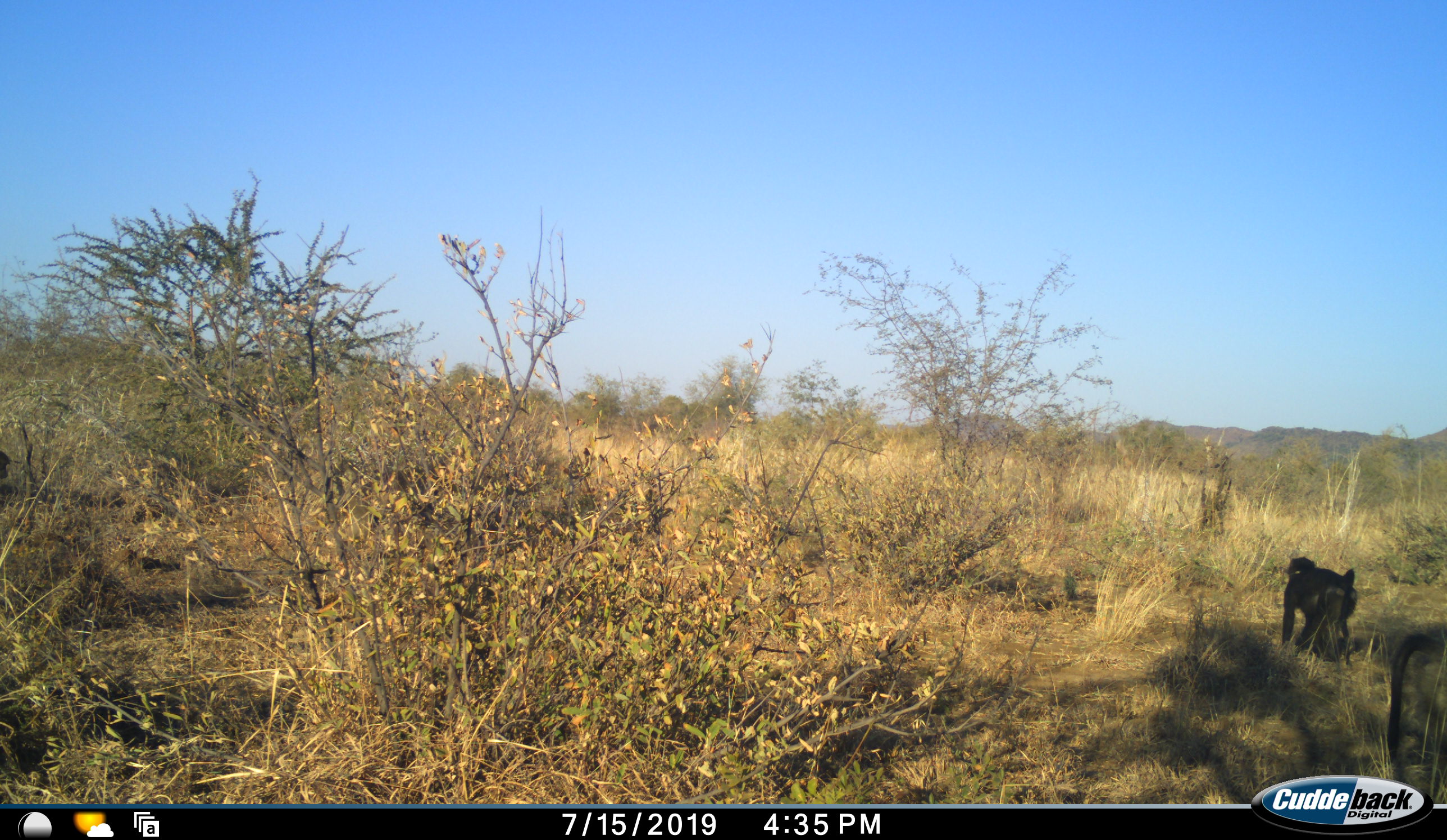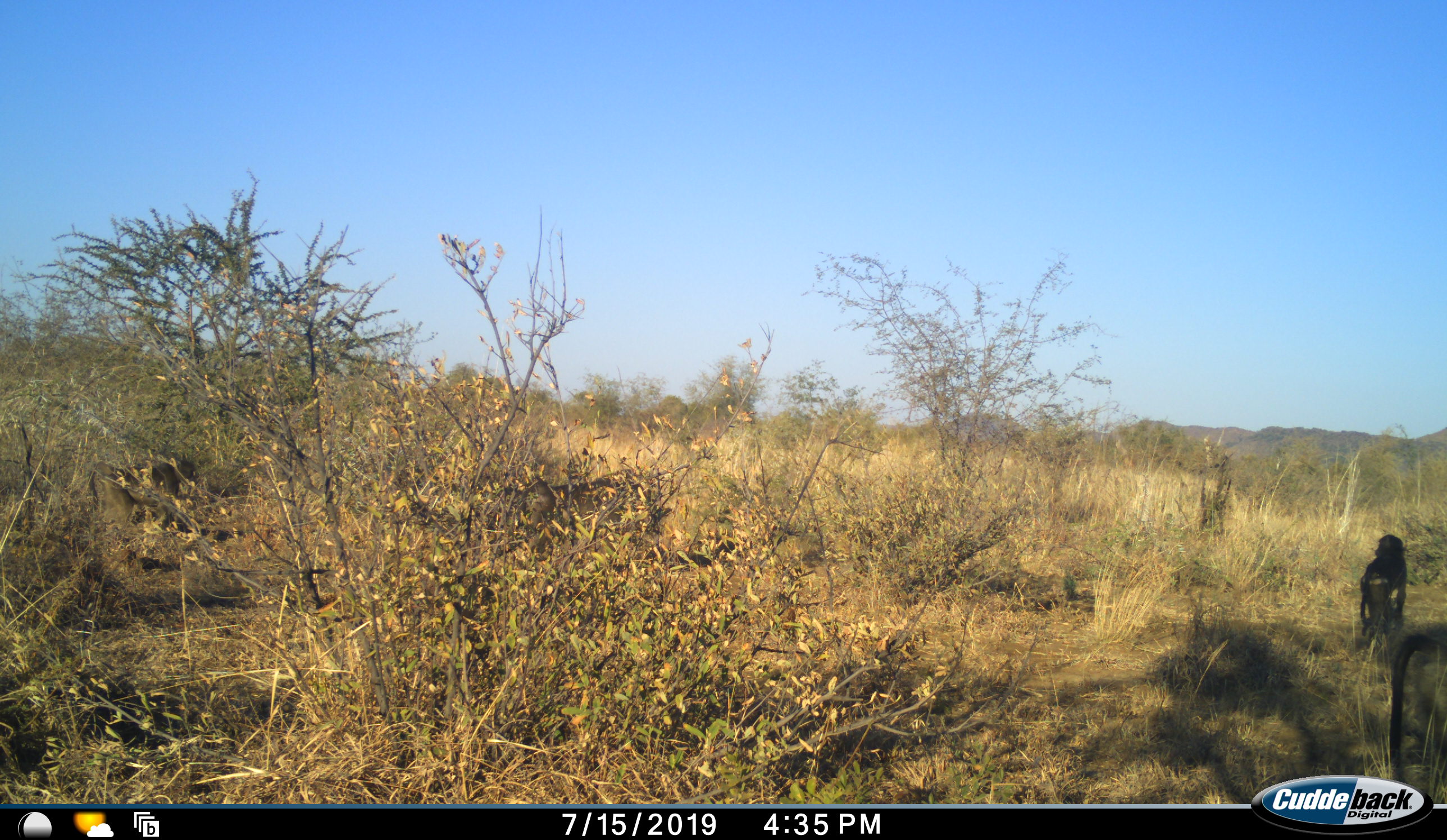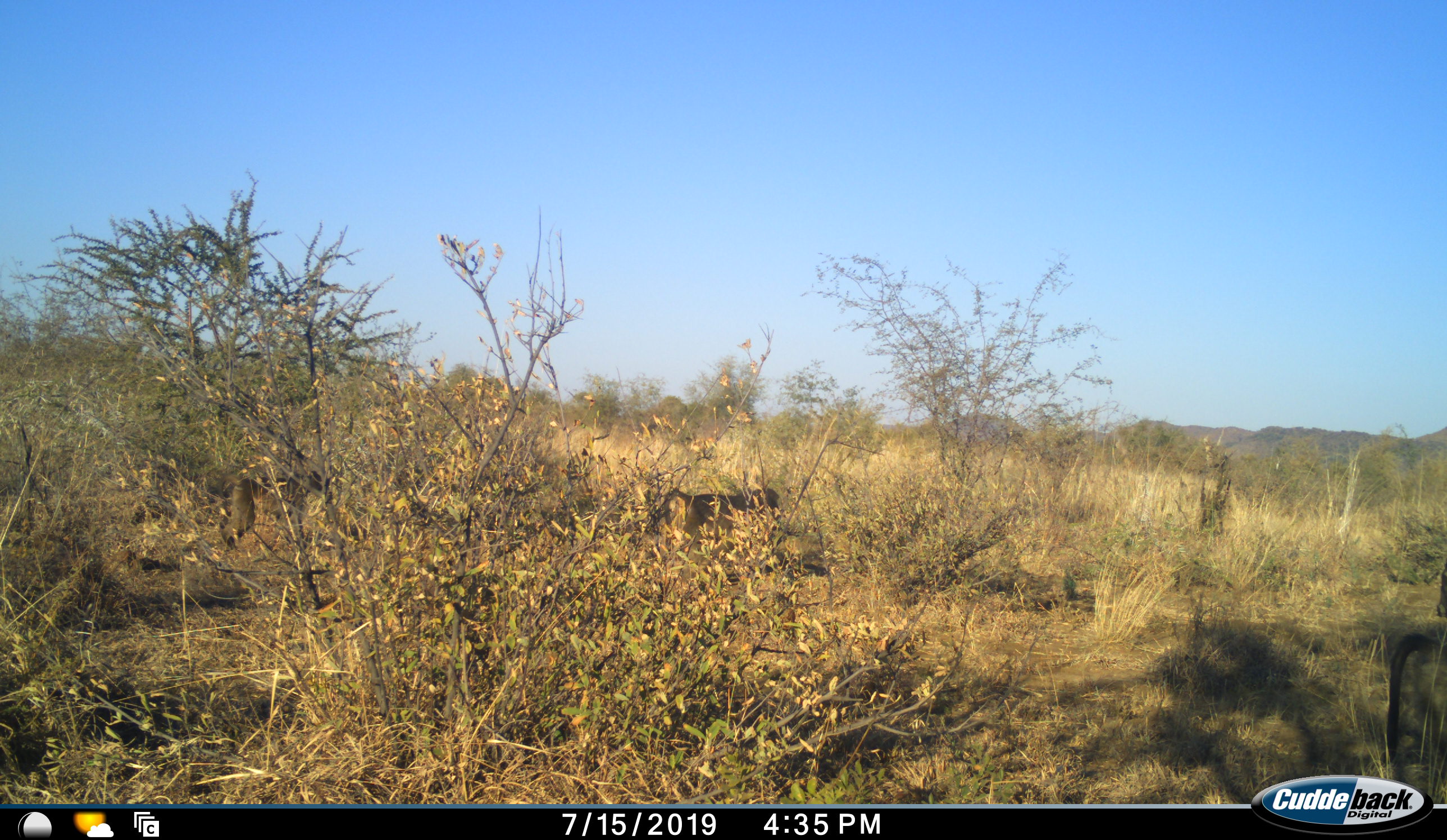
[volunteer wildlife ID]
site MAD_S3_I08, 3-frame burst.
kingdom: Animalia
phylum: Chordata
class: Mammalia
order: Primates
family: Cercopithecidae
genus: Papio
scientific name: Papio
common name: baboon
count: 4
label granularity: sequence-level